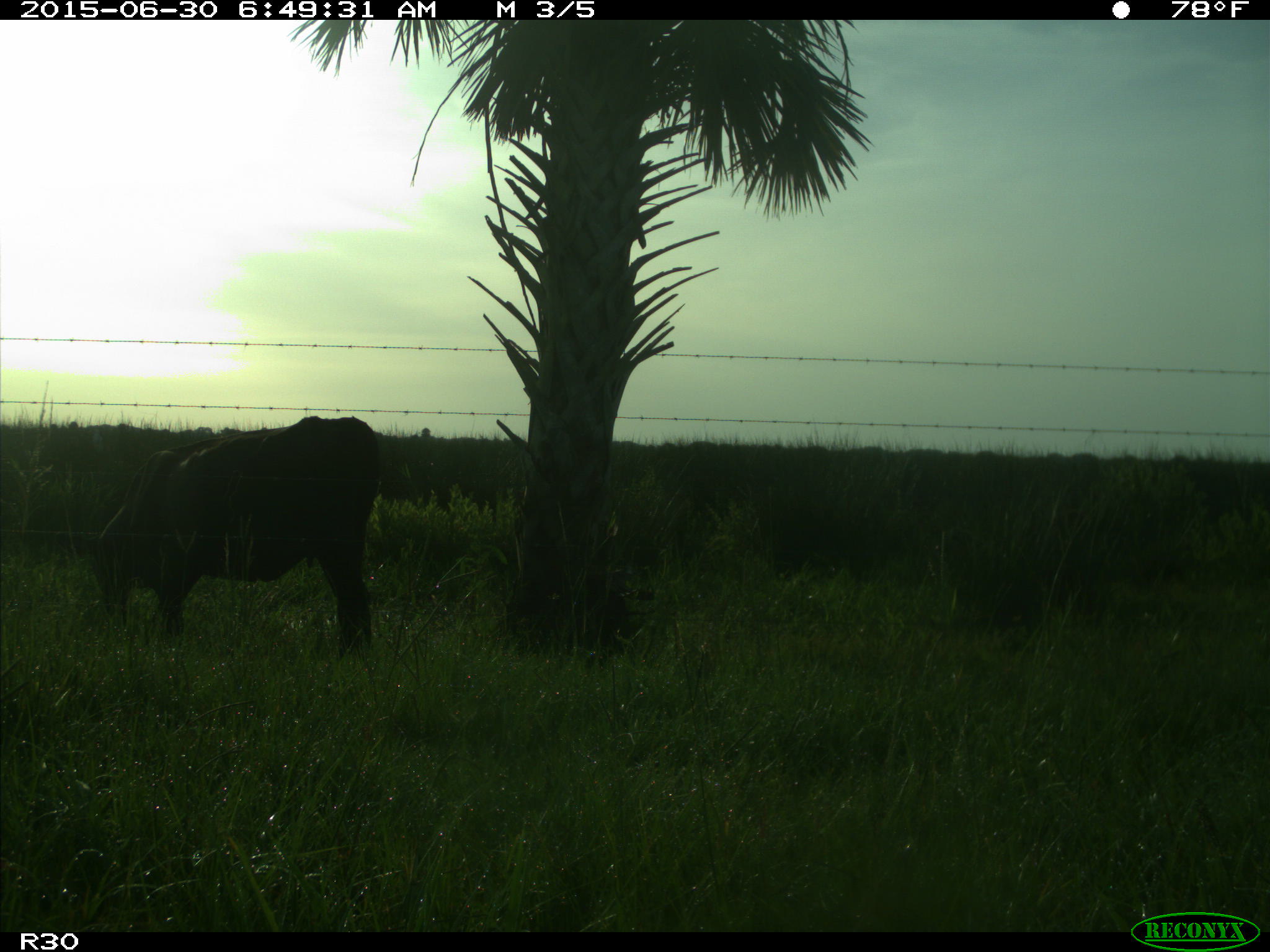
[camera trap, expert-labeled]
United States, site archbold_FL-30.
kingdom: Animalia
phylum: Chordata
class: Mammalia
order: Artiodactyla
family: Bovidae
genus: Bos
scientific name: Bos taurus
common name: domestic cow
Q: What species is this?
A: Bos taurus (domestic cow).